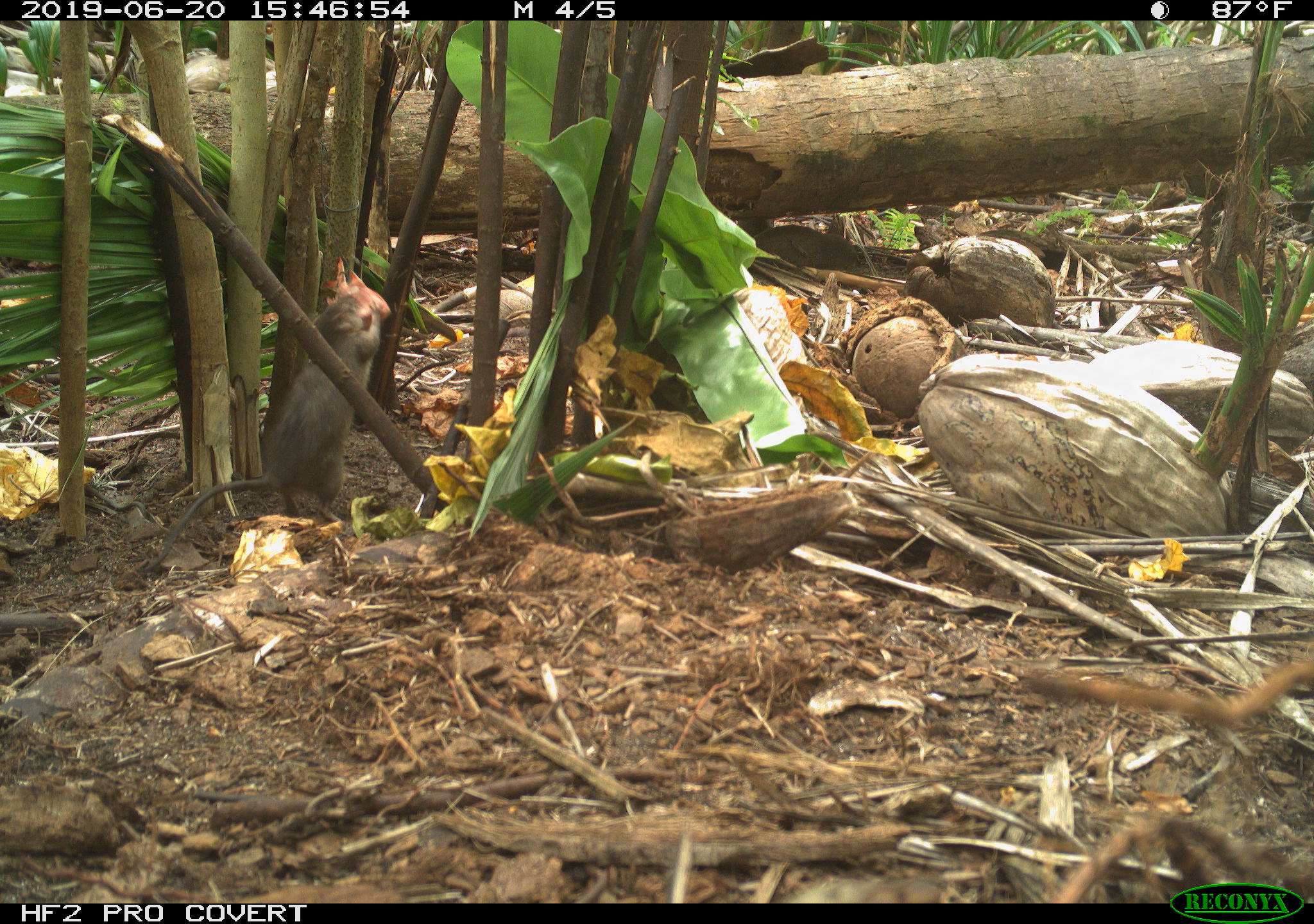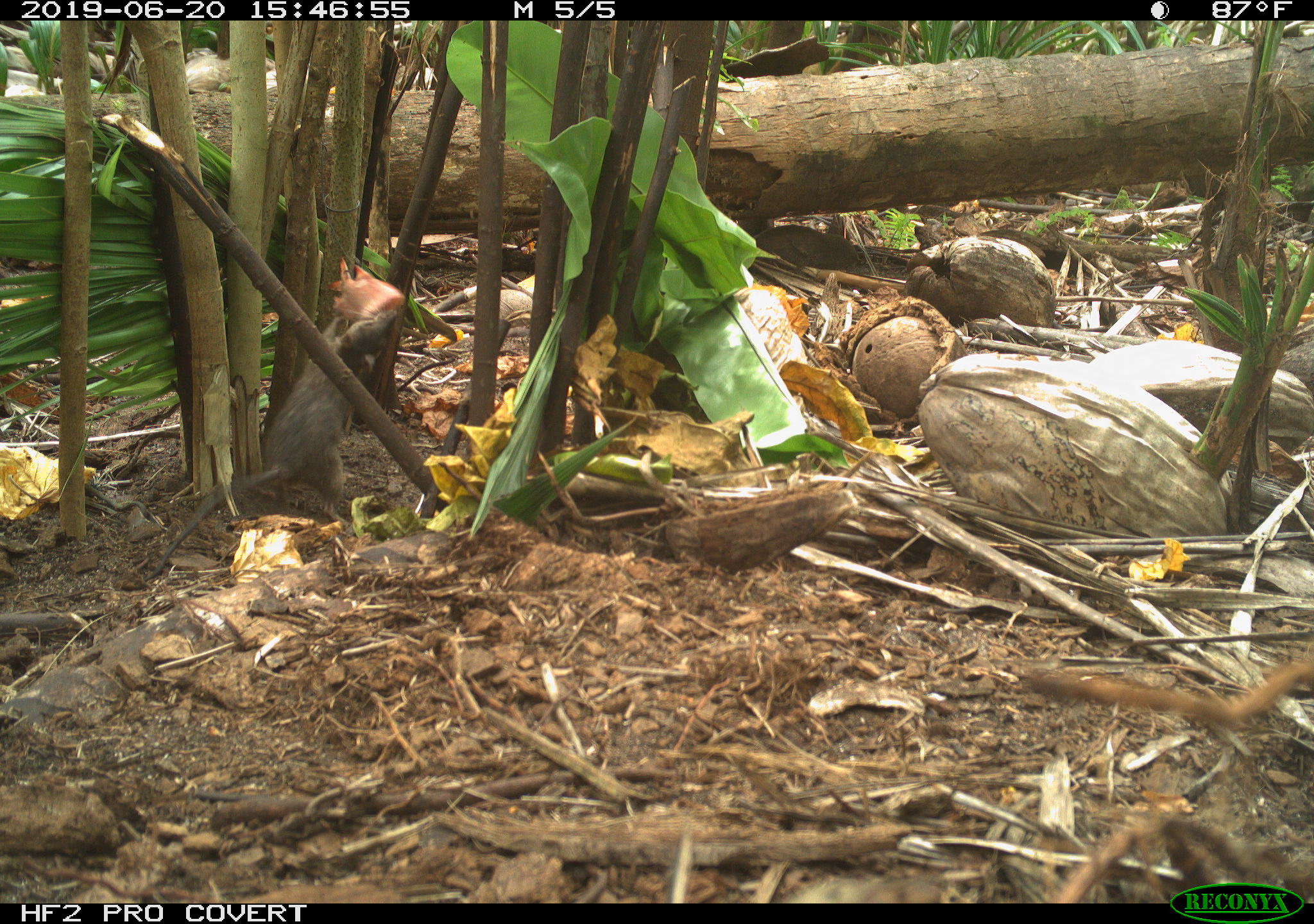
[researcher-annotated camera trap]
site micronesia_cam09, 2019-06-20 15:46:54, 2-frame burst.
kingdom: Animalia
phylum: Chordata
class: Mammalia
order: Rodentia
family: Muridae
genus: Rattus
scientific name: Rattus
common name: rat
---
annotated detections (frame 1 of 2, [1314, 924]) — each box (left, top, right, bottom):
rat: (150, 261, 399, 556)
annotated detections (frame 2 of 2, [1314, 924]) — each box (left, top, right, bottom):
rat: (140, 259, 412, 579)